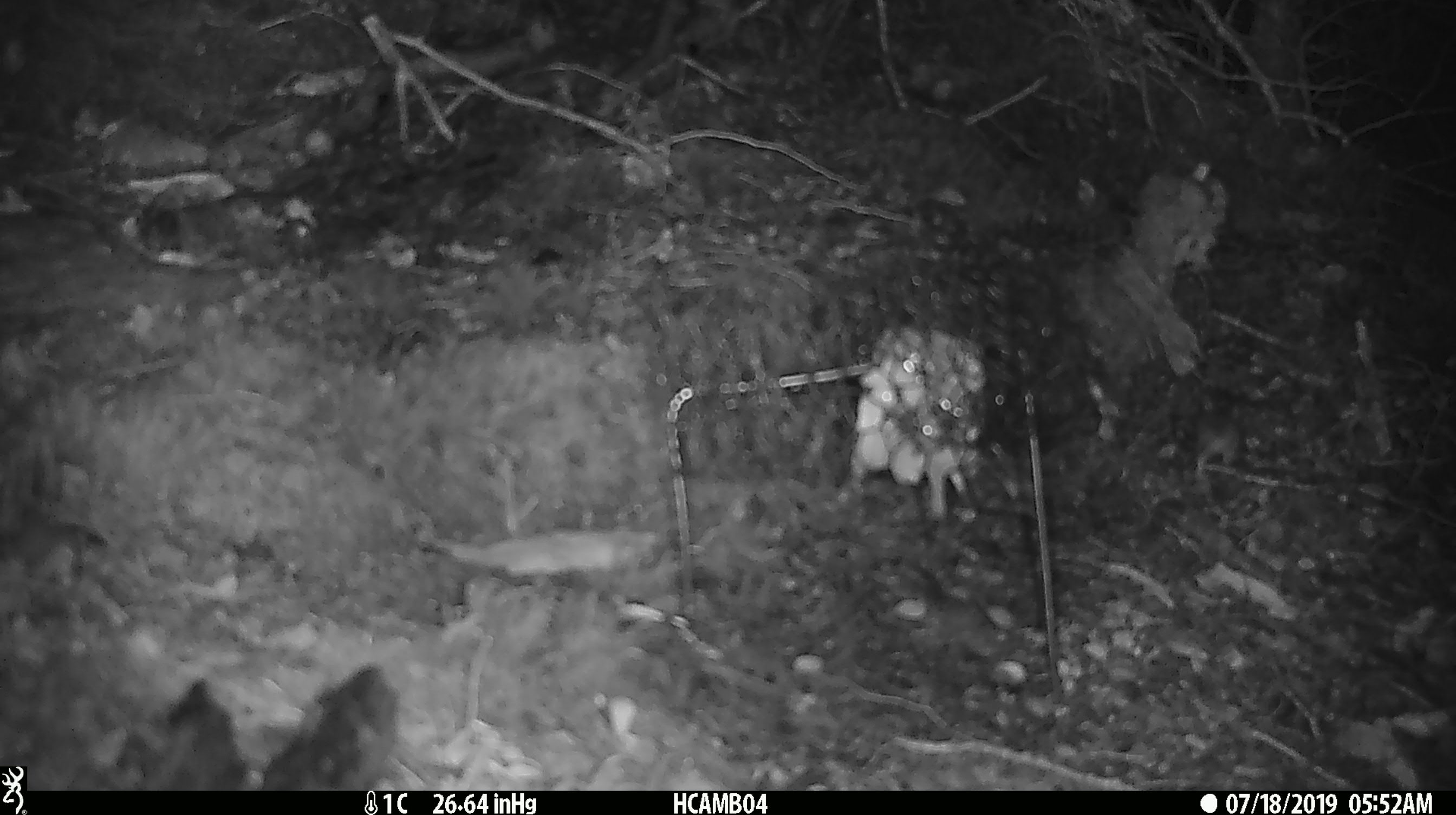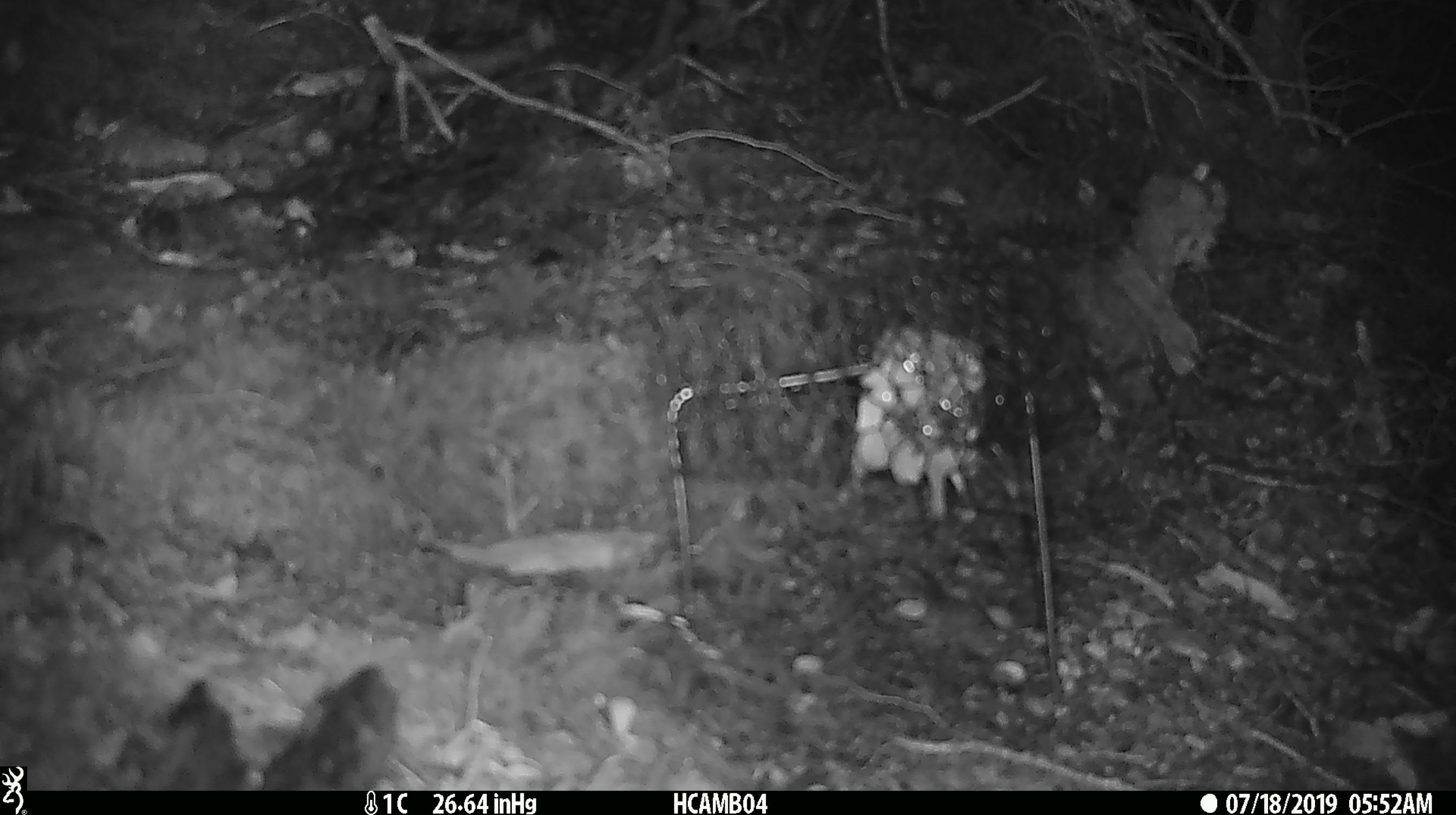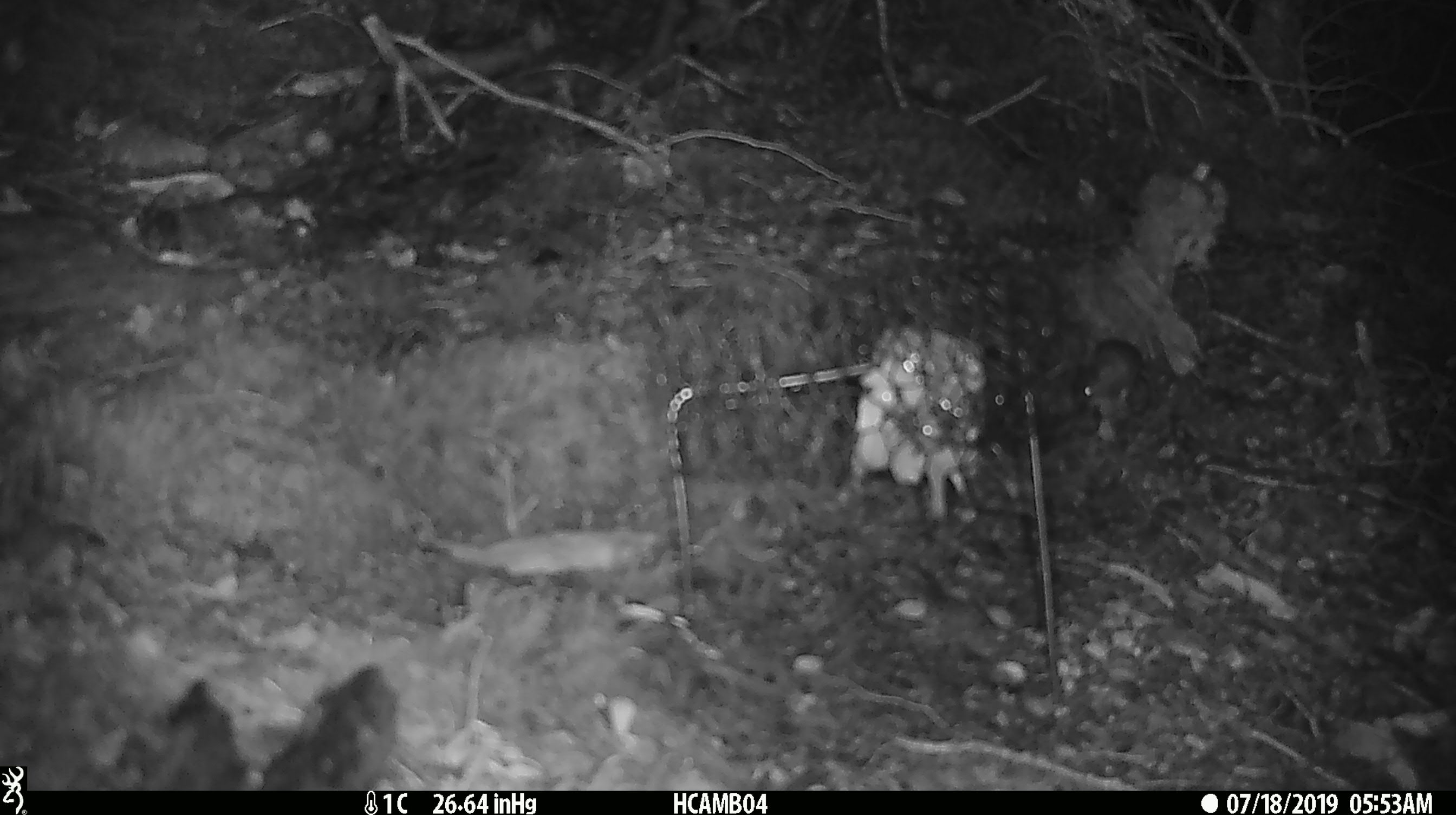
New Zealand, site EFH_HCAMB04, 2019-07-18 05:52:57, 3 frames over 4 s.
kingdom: Animalia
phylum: Chordata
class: Mammalia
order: Rodentia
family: Muridae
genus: Mus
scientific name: Mus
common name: mouse